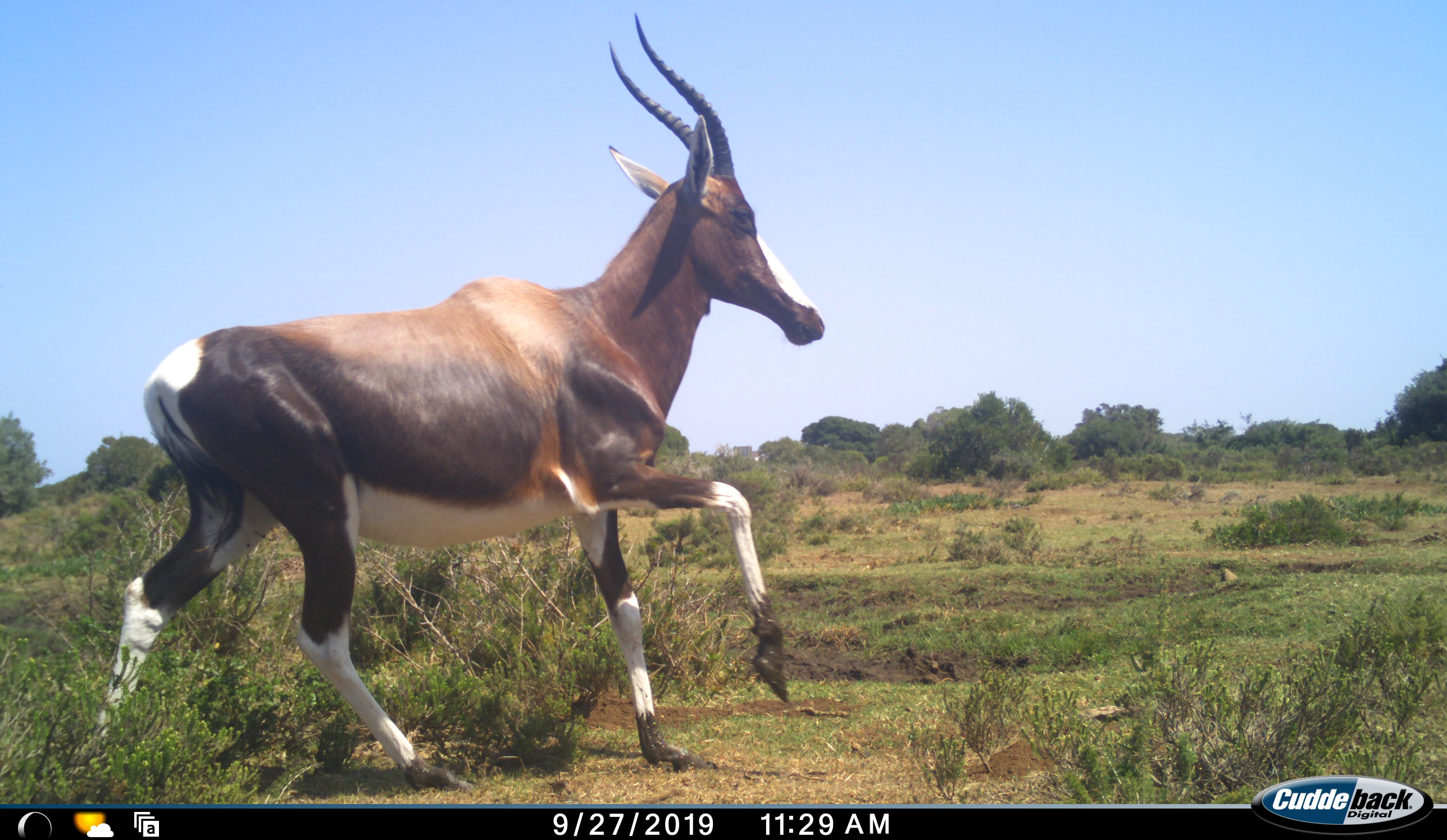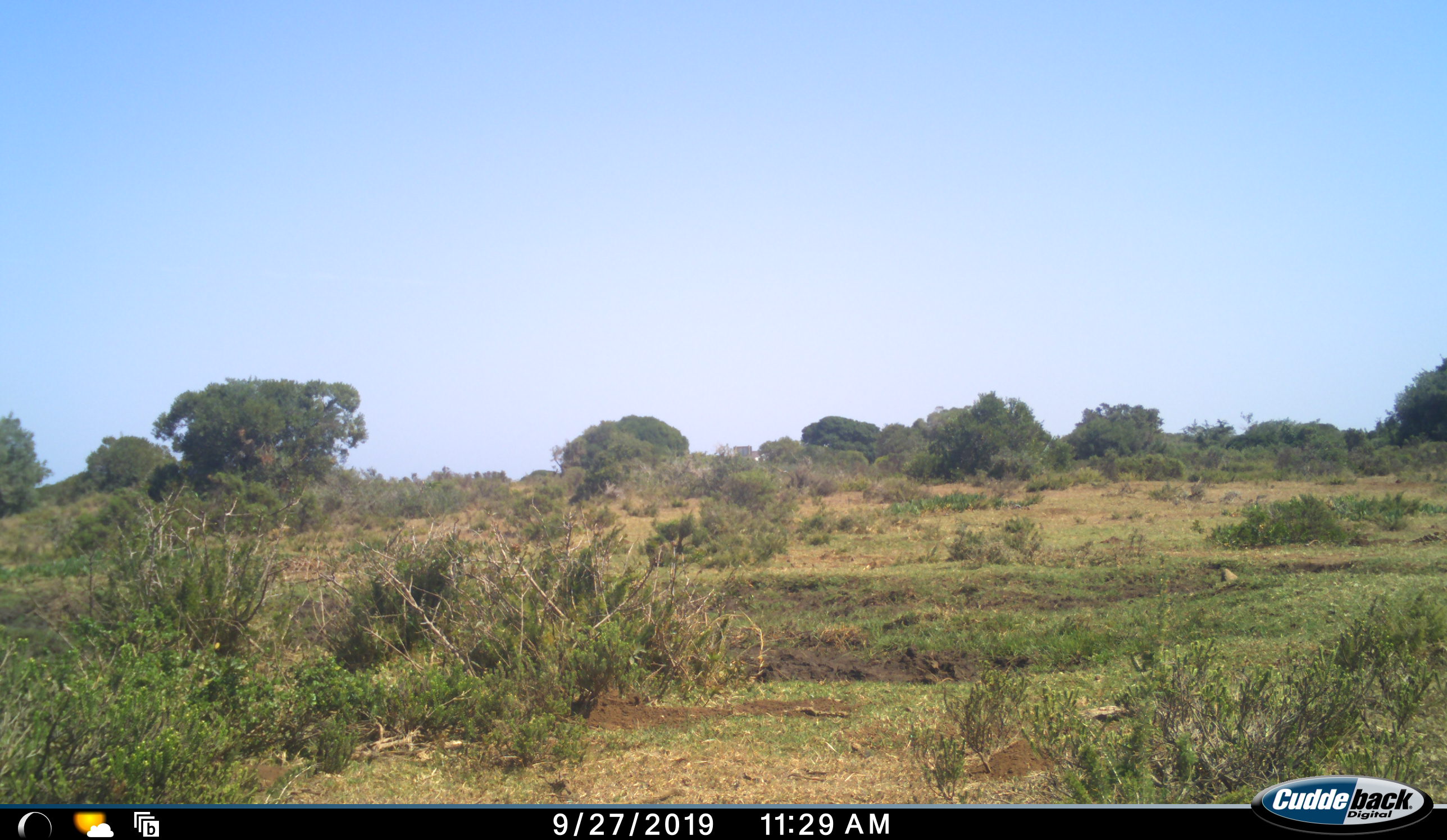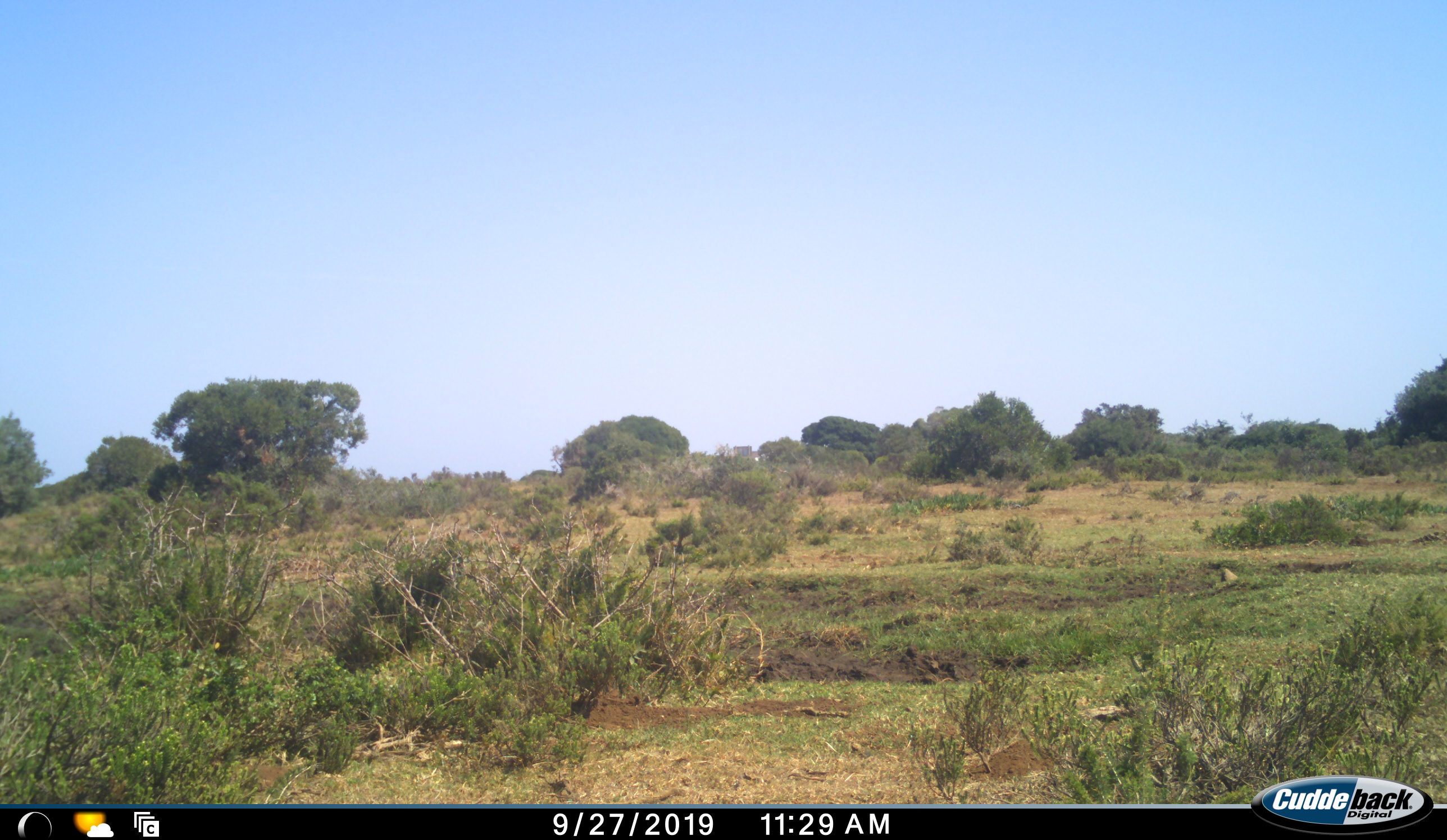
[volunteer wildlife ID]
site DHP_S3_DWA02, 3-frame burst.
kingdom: Animalia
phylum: Chordata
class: Mammalia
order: Artiodactyla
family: Bovidae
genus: Damaliscus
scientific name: Damaliscus pygargus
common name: bontebok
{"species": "bontebok (Damaliscus pygargus)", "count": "1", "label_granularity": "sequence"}